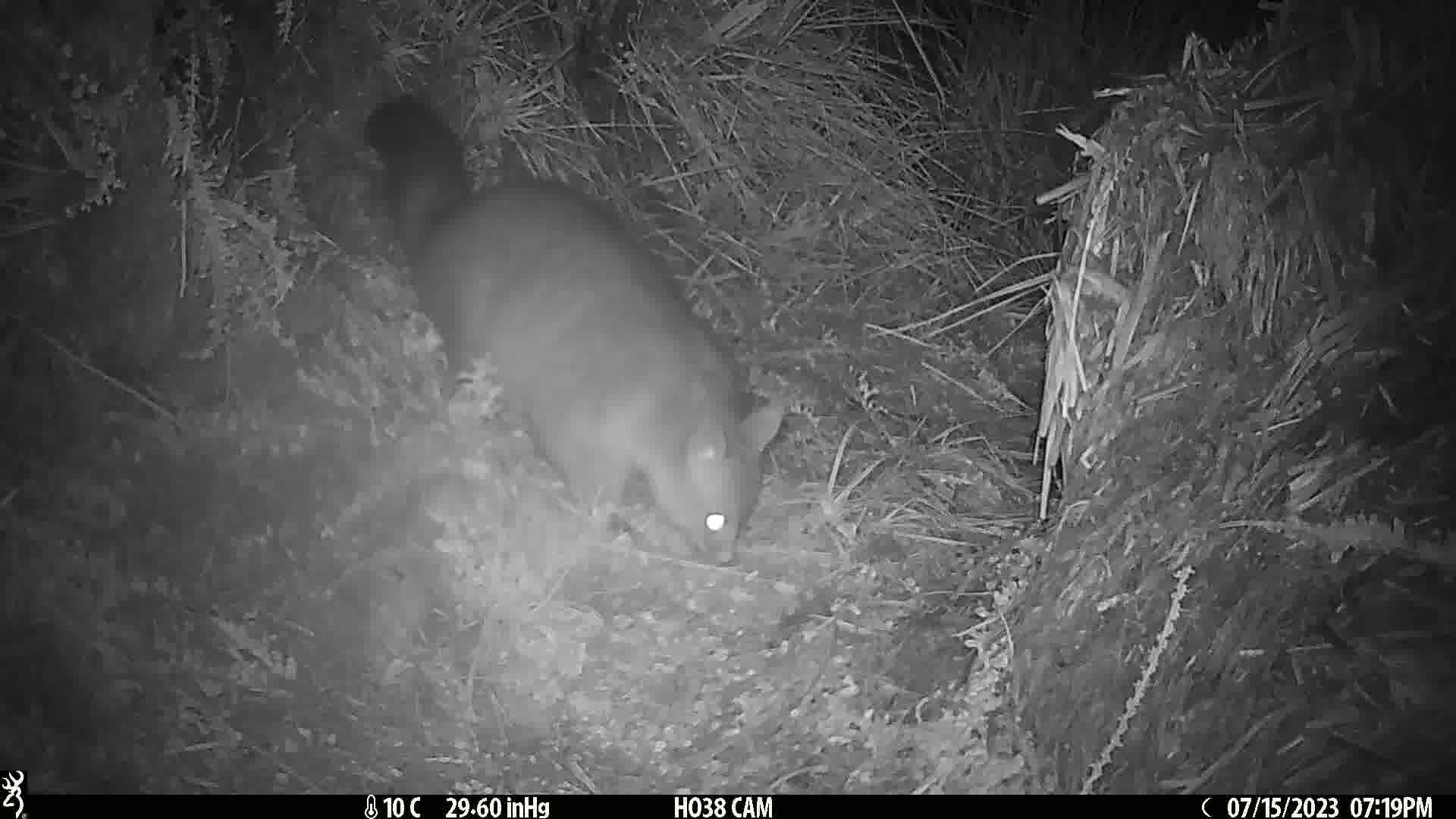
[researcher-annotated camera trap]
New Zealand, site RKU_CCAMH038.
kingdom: Animalia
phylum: Chordata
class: Mammalia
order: Diprotodontia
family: Phalangeridae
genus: Trichosurus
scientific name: Trichosurus vulpecula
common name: common brushtail possum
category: possum